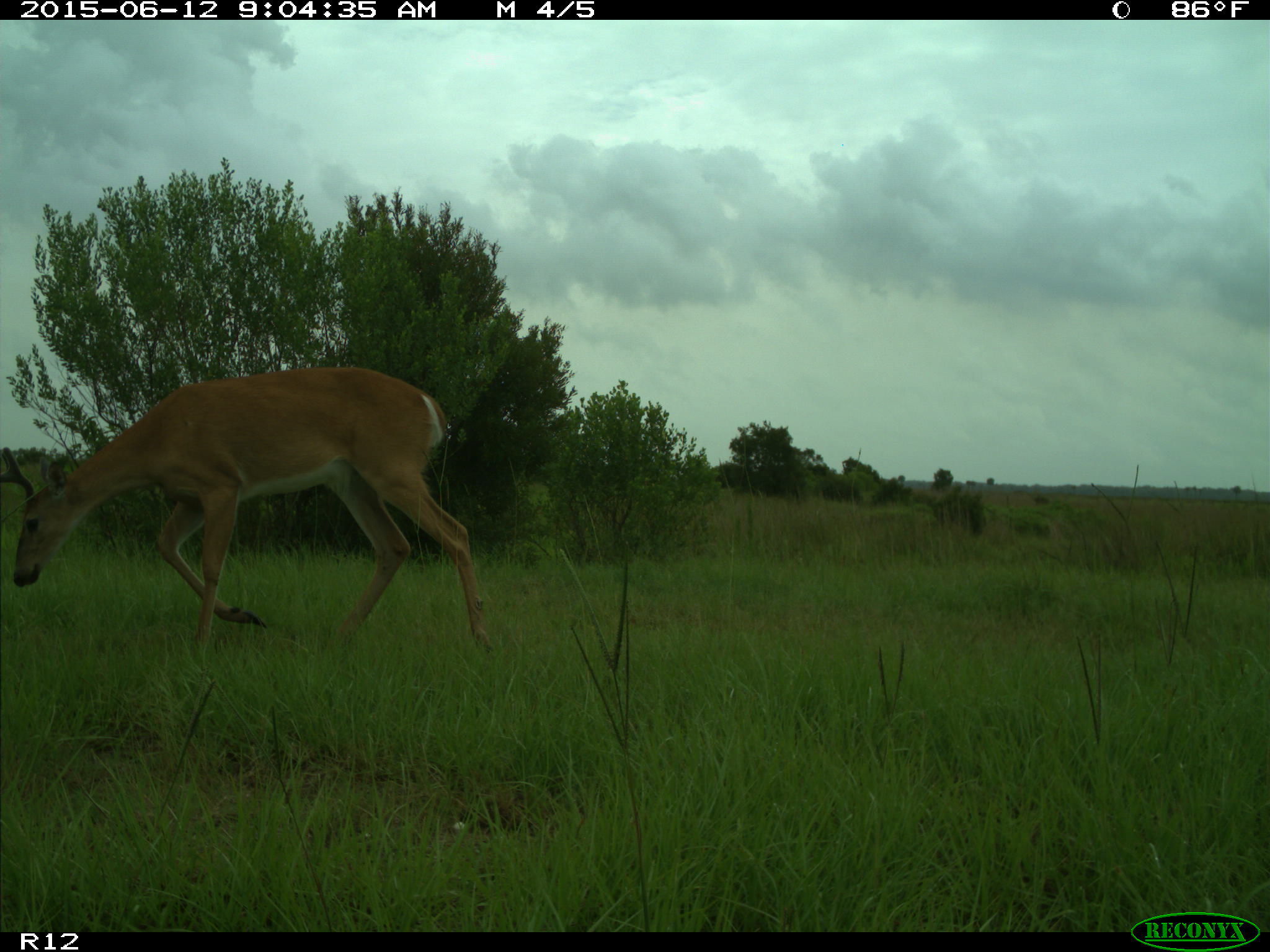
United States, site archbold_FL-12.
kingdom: Animalia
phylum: Chordata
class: Mammalia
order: Artiodactyla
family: Cervidae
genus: Odocoileus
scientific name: Odocoileus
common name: deer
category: unidentified deer